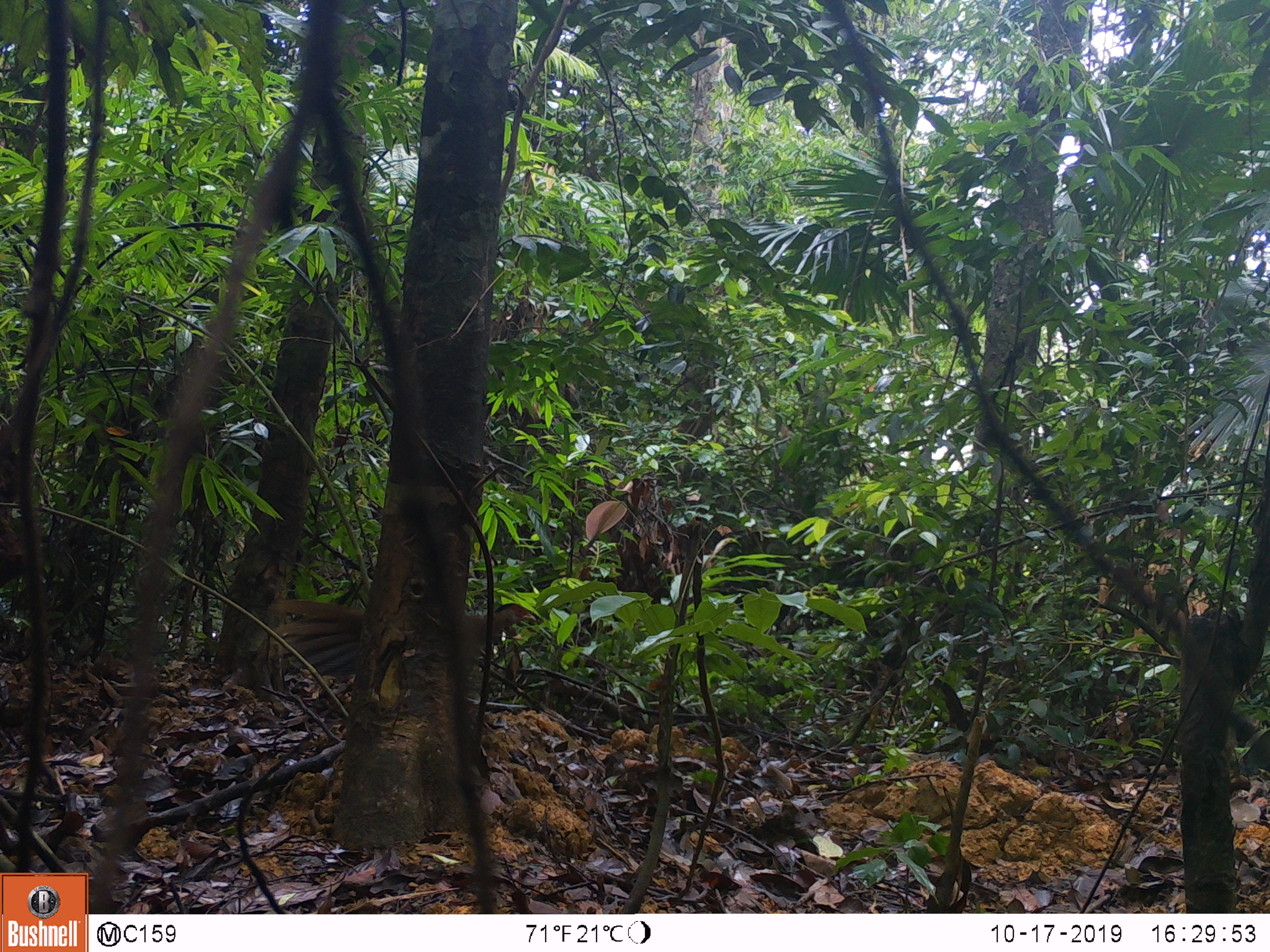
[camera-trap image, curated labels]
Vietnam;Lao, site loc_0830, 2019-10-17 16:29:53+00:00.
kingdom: Animalia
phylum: Chordata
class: Aves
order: Galliformes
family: Phasianidae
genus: Lophura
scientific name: Lophura nycthemera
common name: silver pheasant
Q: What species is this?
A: Silver pheasant (Lophura nycthemera).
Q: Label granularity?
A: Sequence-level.